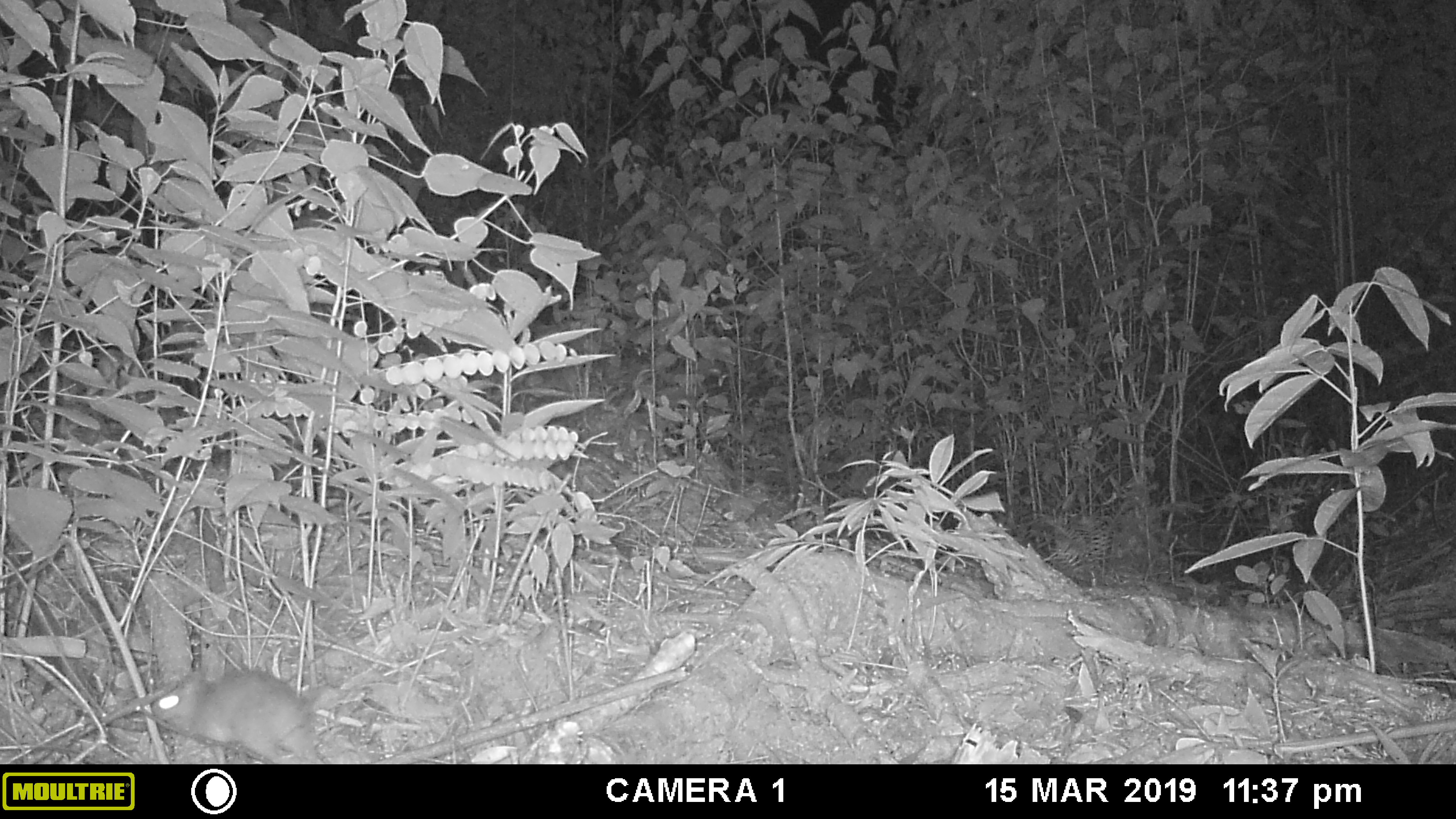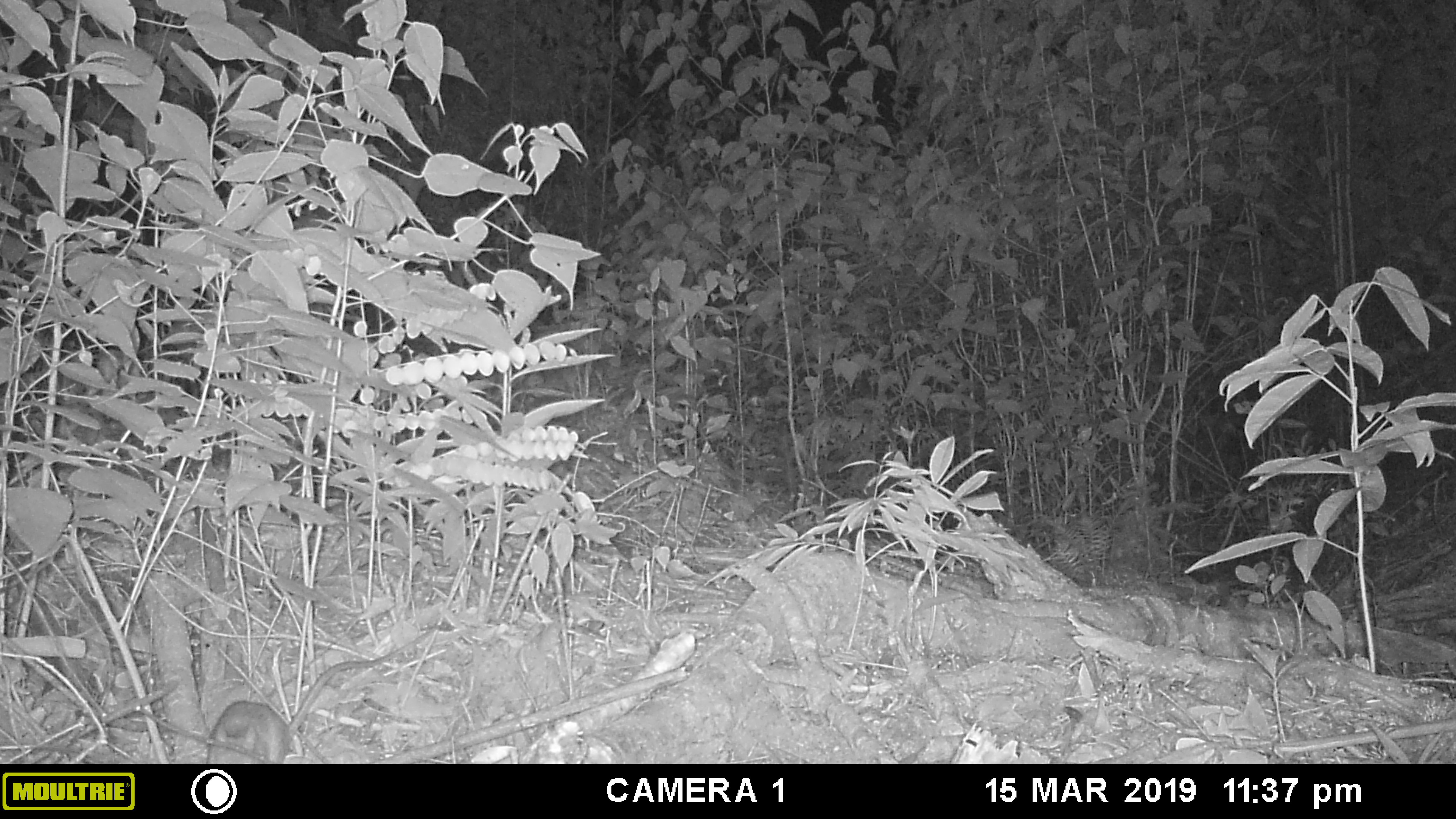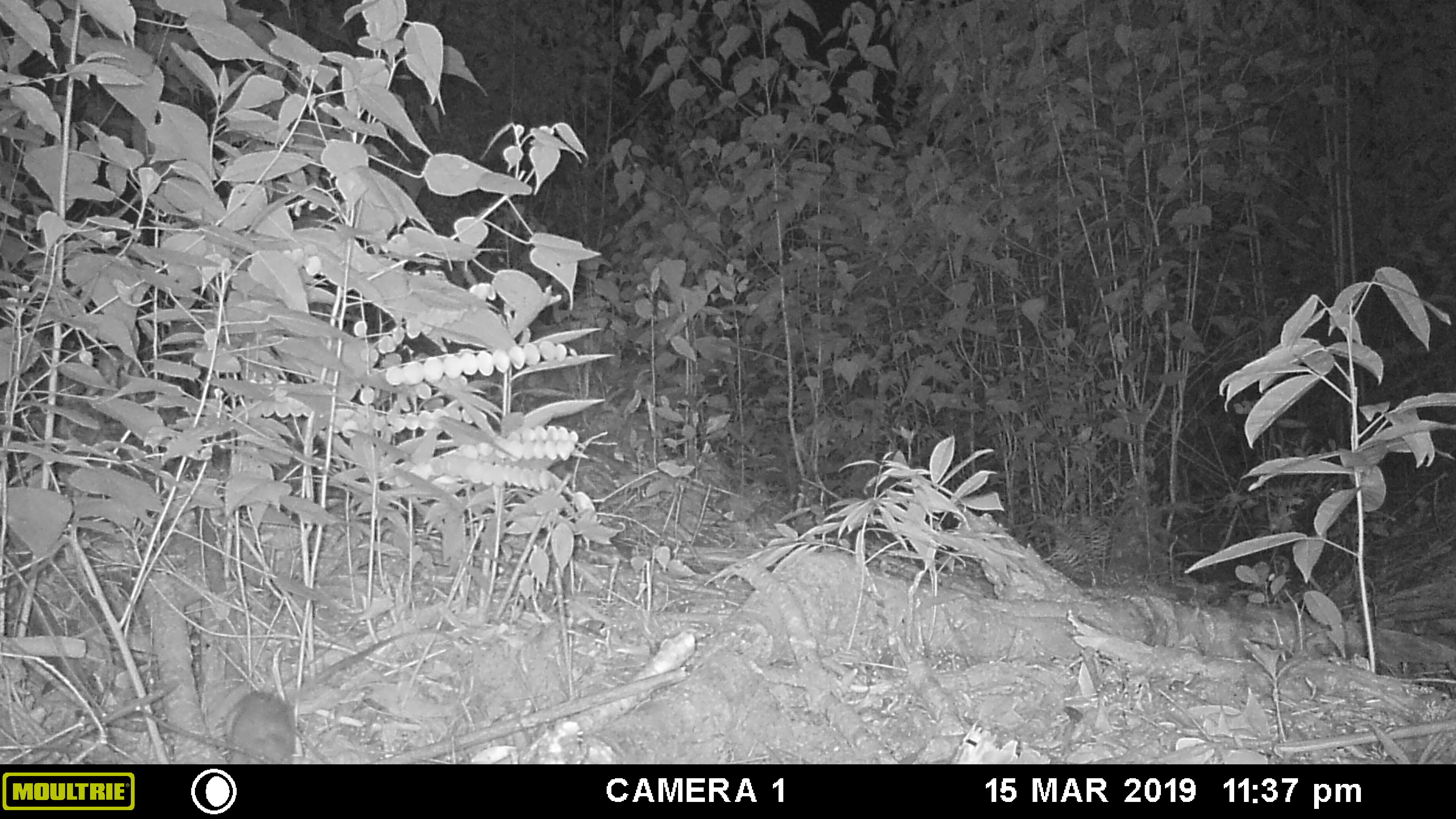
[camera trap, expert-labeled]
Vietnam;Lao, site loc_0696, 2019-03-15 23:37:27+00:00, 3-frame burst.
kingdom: Animalia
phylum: Chordata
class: Mammalia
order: Rodentia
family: Muridae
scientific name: Muridae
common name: old-world mice and rats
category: unidentified murid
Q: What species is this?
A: Unidentified murid (old-world mice and rats) (Muridae).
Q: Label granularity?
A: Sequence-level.